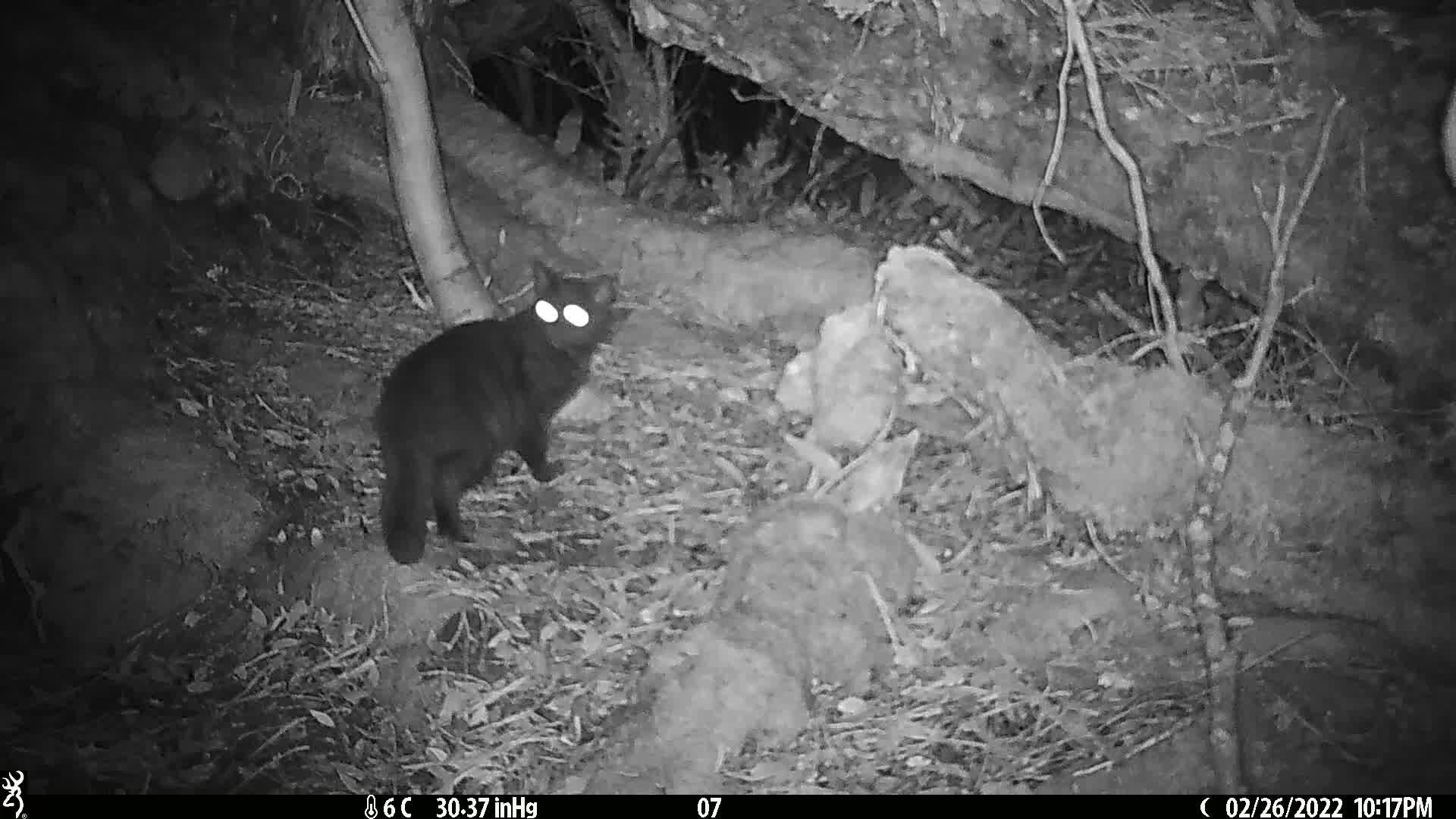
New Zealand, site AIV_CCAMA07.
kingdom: Animalia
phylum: Chordata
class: Mammalia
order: Carnivora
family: Felidae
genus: Felis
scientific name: Felis catus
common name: domestic cat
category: cat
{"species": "cat (domestic cat) (Felis catus)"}